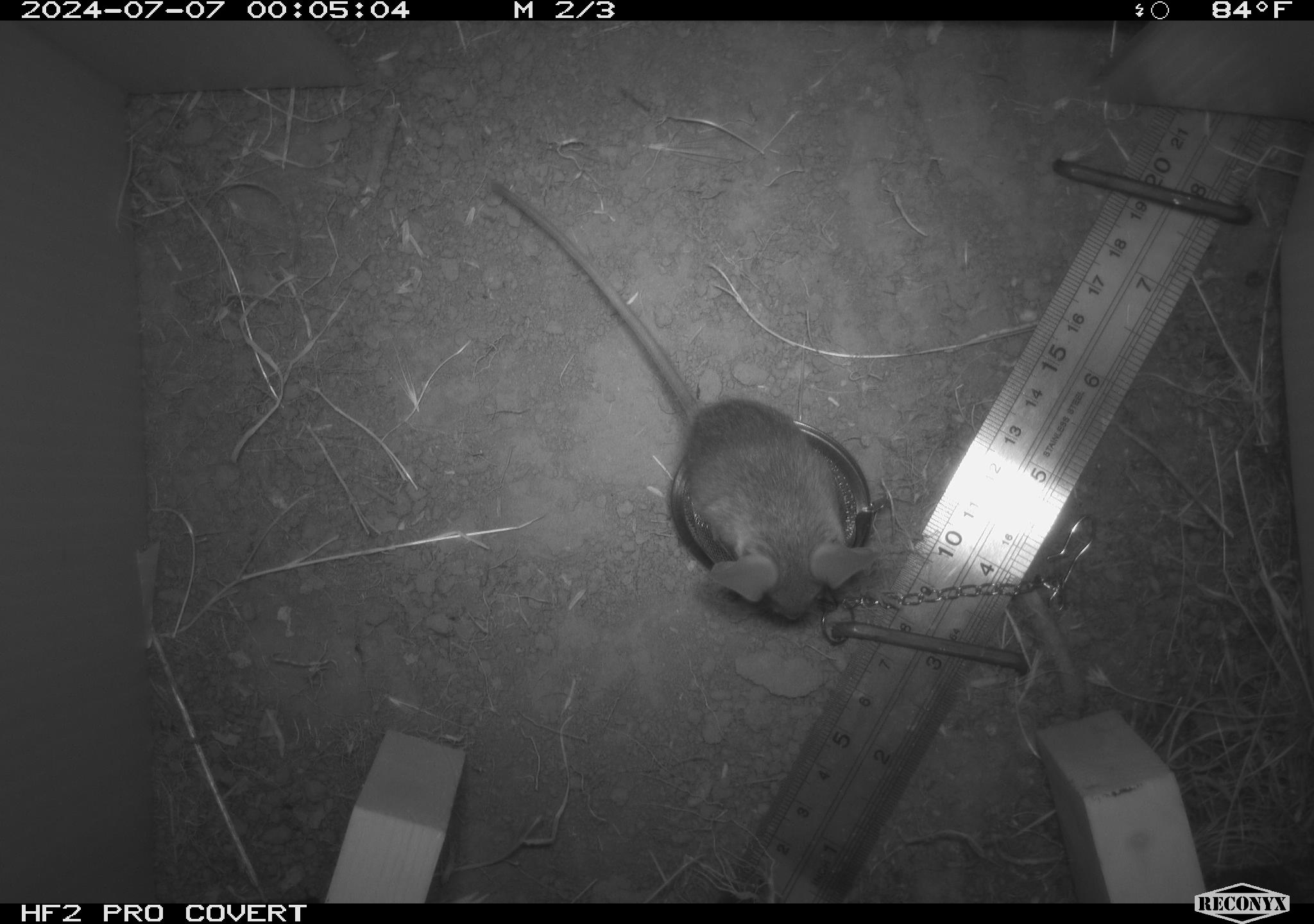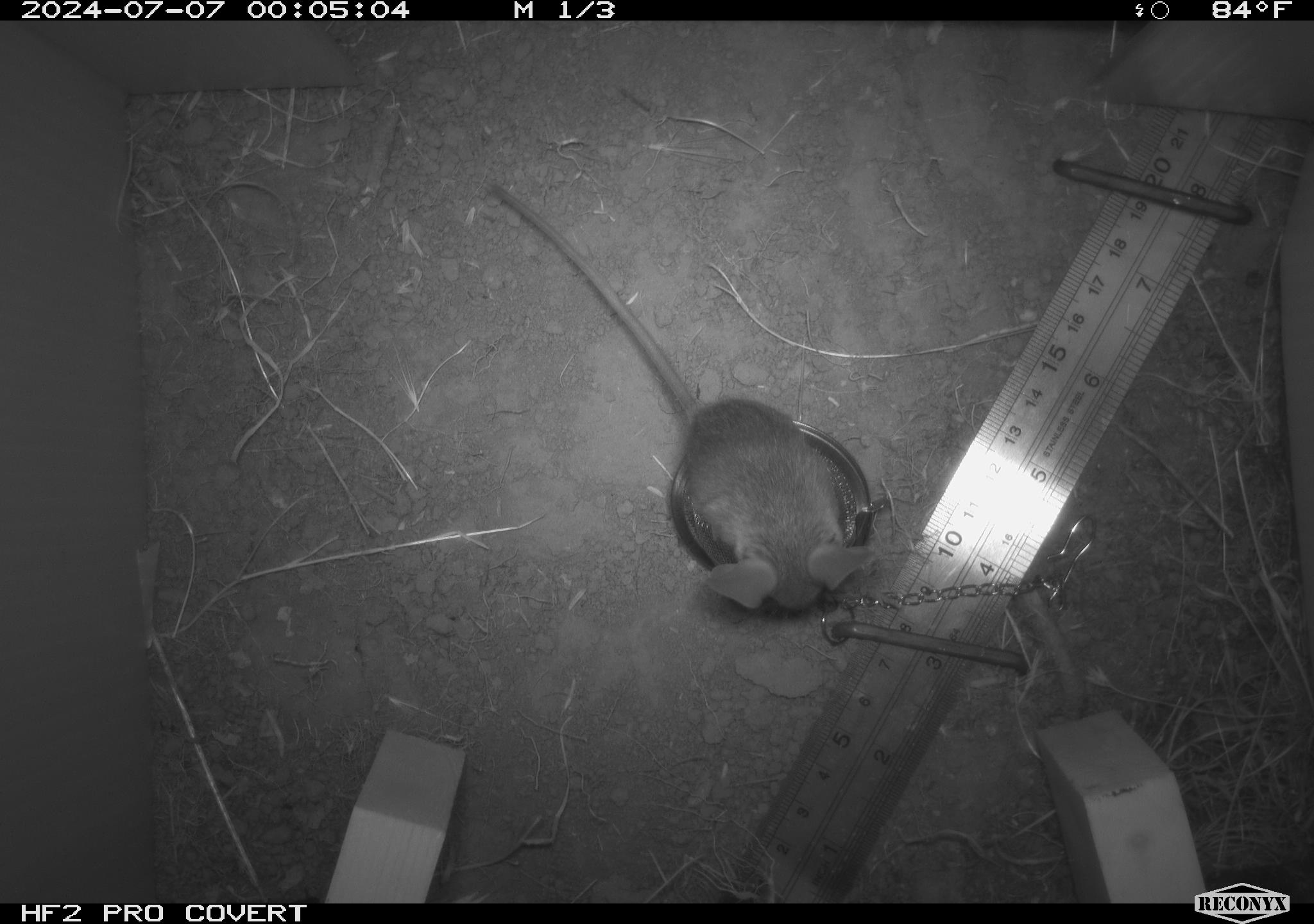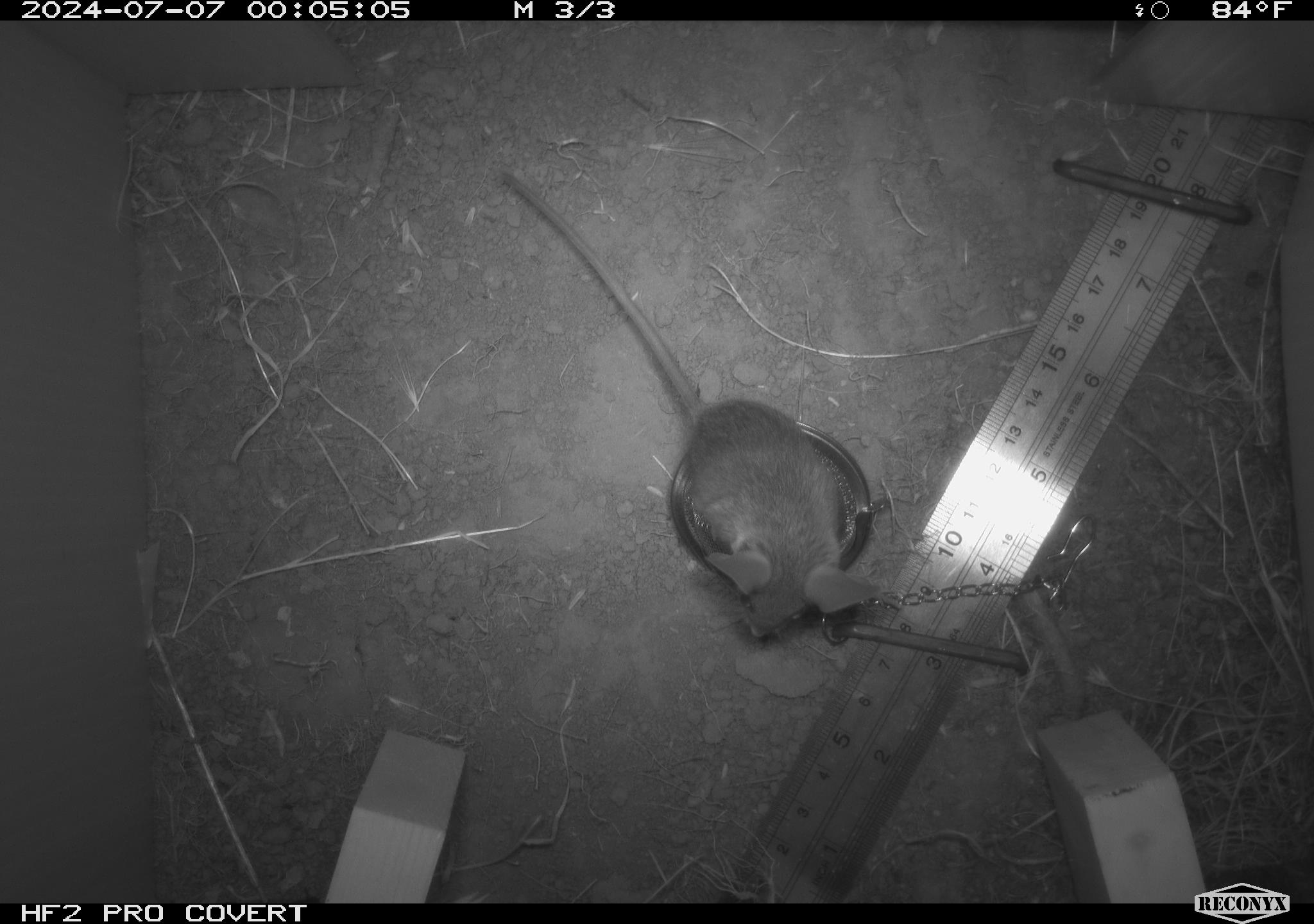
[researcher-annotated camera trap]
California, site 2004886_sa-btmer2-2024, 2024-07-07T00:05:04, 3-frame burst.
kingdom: Animalia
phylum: Chordata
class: Mammalia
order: Rodentia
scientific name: Rodentia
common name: mouse species